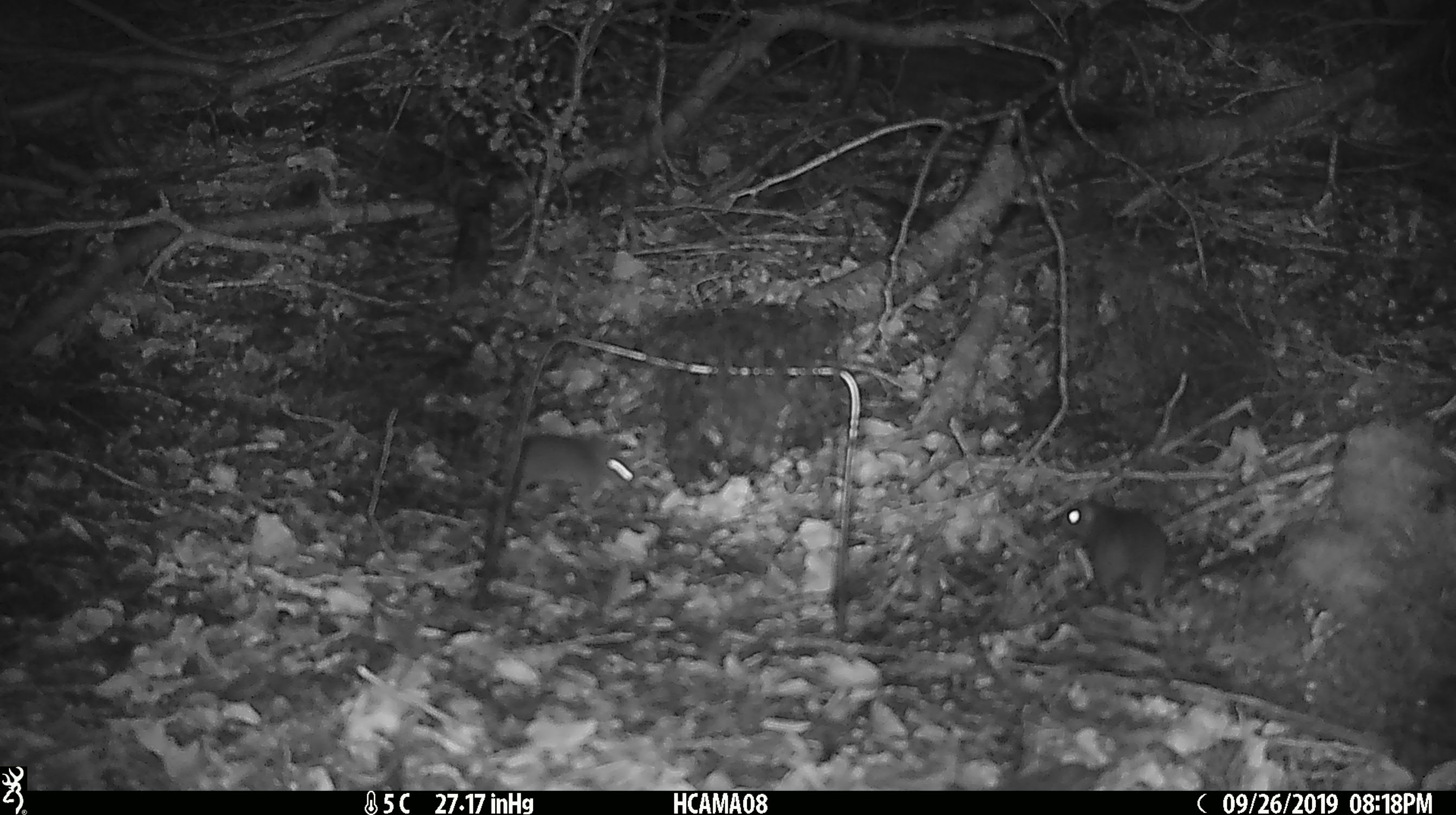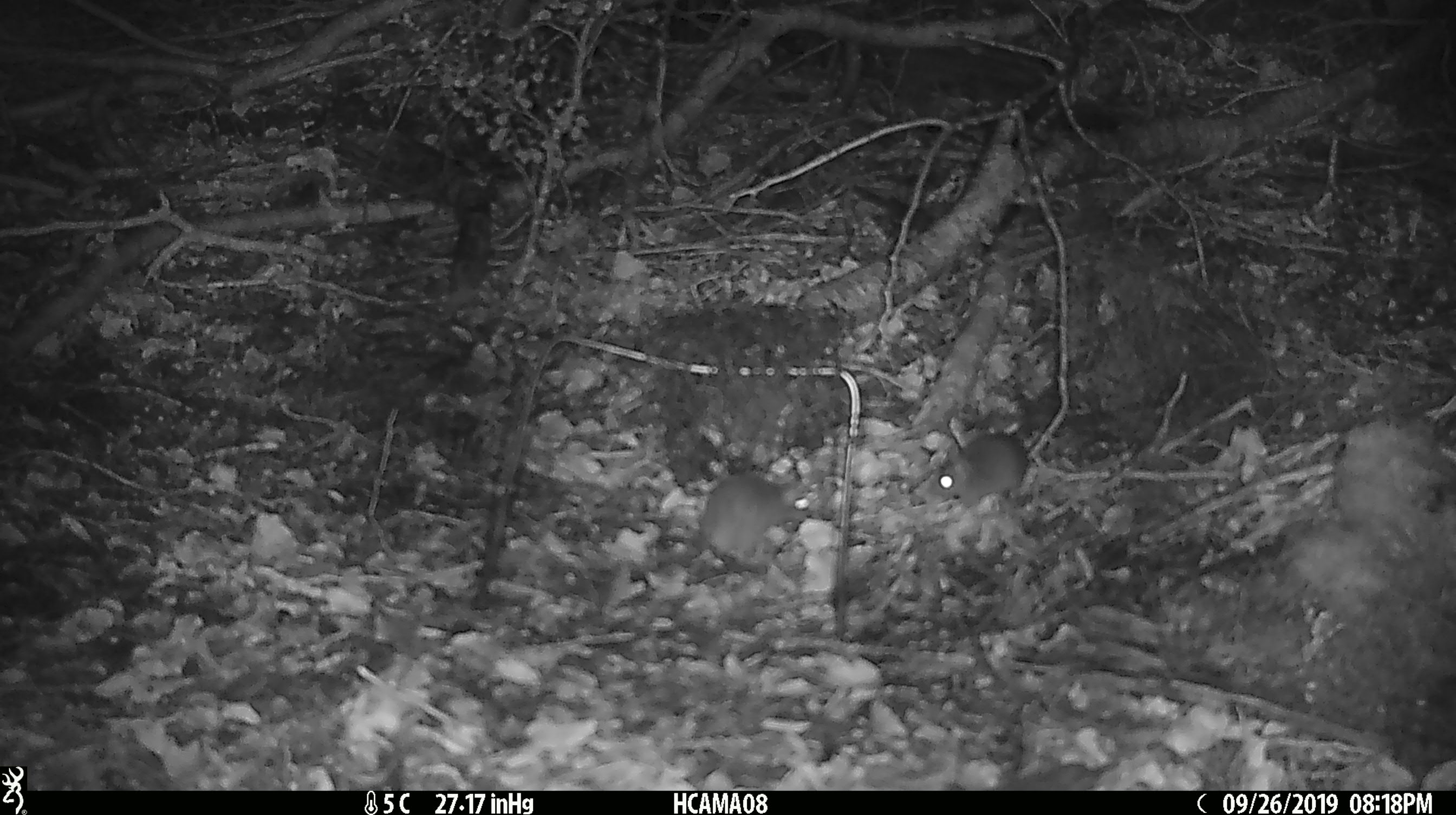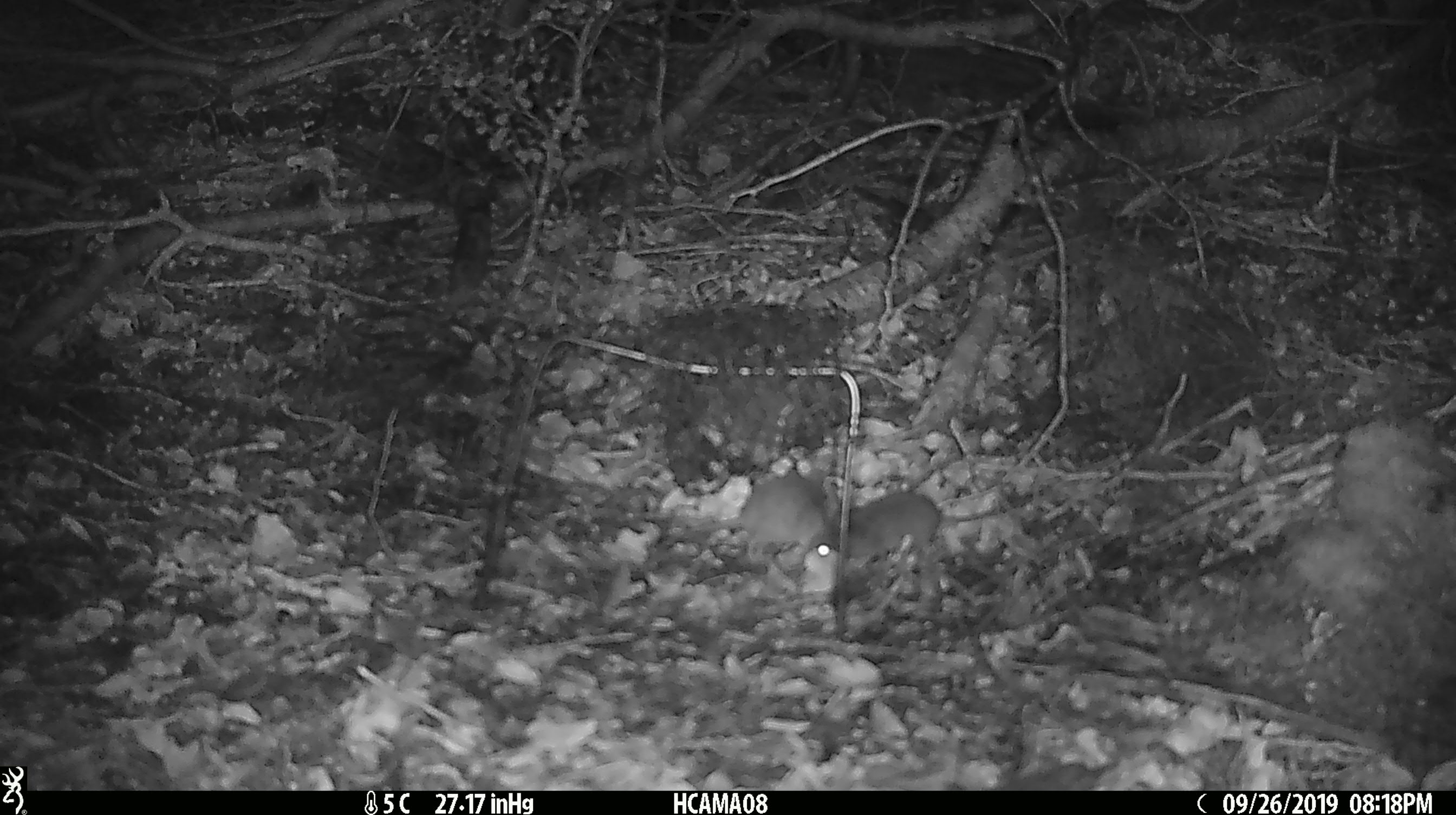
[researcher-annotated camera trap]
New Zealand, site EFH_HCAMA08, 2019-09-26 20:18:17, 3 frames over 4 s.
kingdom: Animalia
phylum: Chordata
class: Mammalia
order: Rodentia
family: Muridae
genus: Mus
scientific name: Mus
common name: mouse